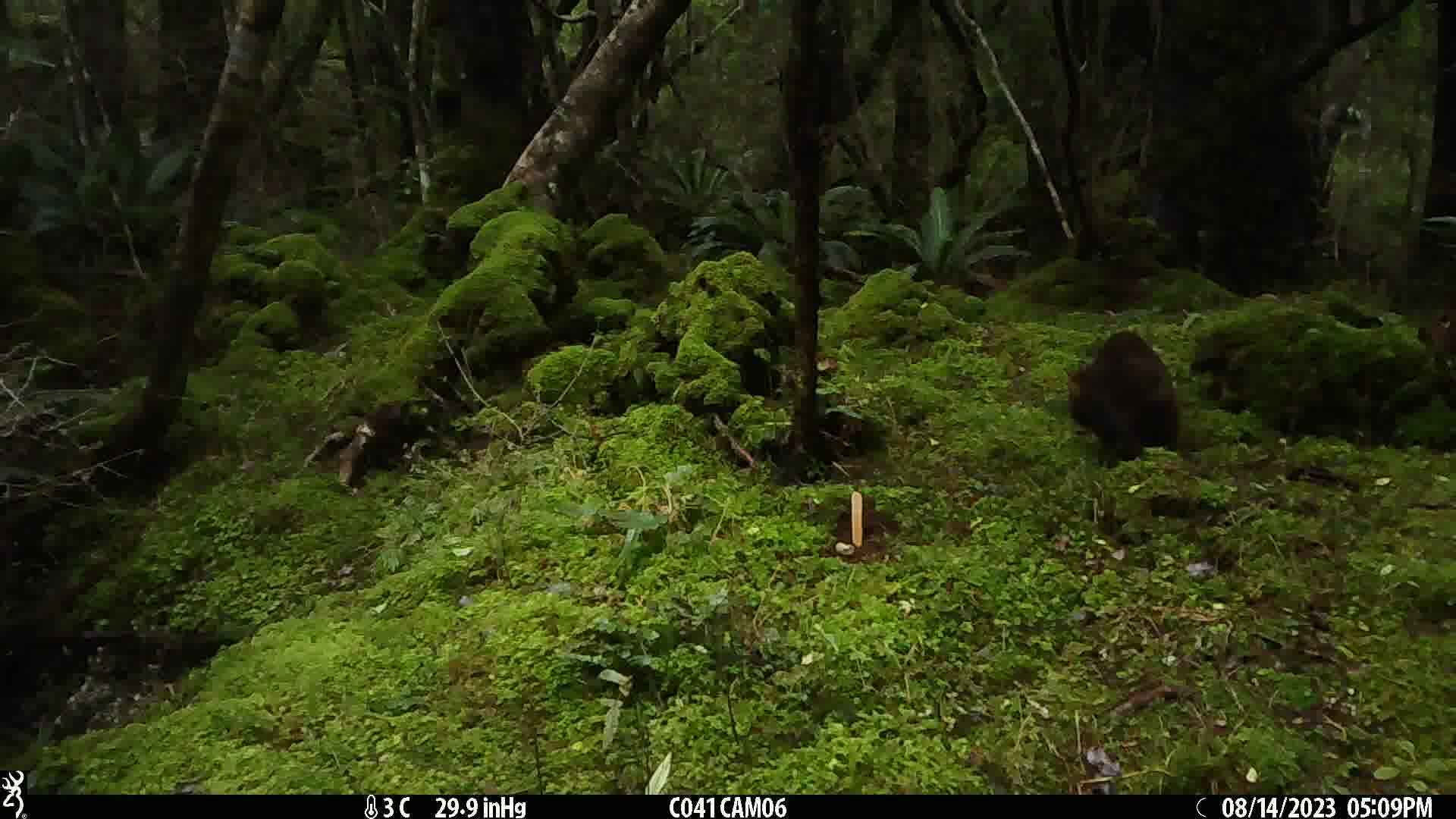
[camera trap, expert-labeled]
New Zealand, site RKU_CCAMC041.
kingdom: Animalia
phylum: Chordata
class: Mammalia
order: Diprotodontia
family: Phalangeridae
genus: Trichosurus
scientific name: Trichosurus vulpecula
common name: common brushtail possum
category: possum